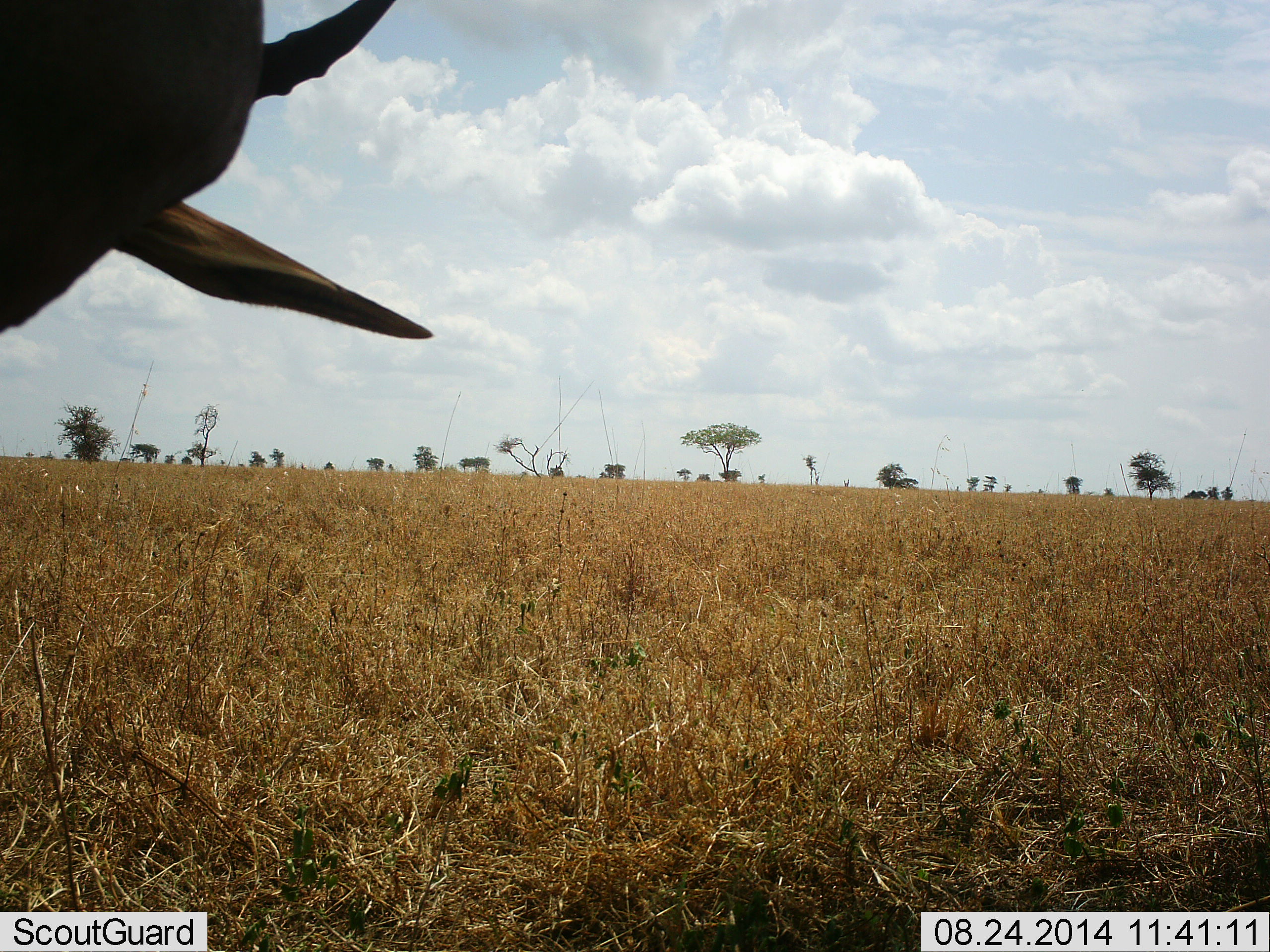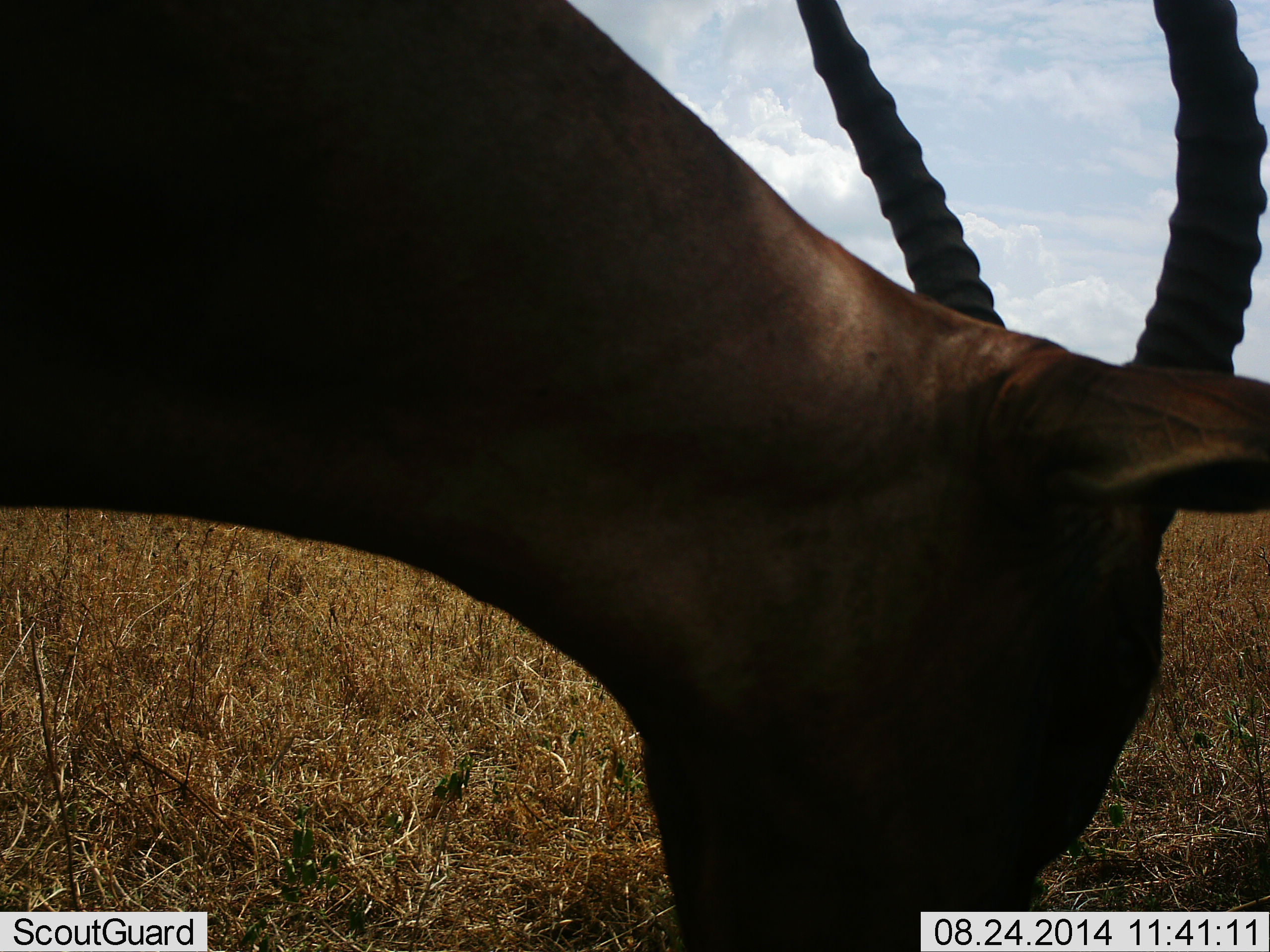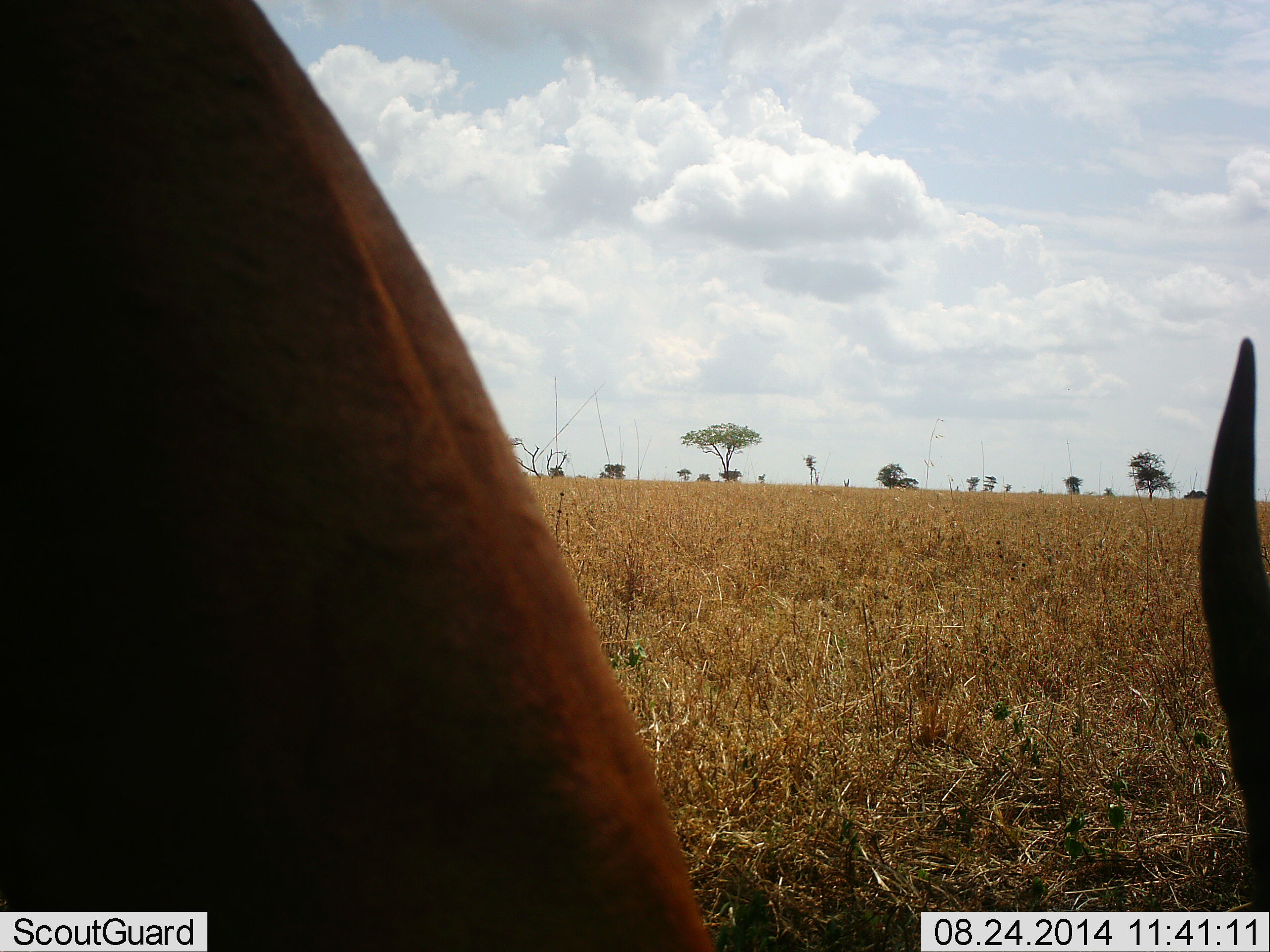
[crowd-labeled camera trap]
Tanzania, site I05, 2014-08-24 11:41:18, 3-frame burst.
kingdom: Animalia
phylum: Chordata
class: Mammalia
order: Artiodactyla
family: Bovidae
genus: Damaliscus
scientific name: Damaliscus lunatus jimela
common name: topi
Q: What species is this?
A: Topi (Damaliscus lunatus jimela).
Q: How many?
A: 1.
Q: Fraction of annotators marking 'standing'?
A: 10%.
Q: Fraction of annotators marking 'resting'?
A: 0%.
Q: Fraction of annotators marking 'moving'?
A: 0%.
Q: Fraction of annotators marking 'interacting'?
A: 0%.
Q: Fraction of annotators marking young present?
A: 0%.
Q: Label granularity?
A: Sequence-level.